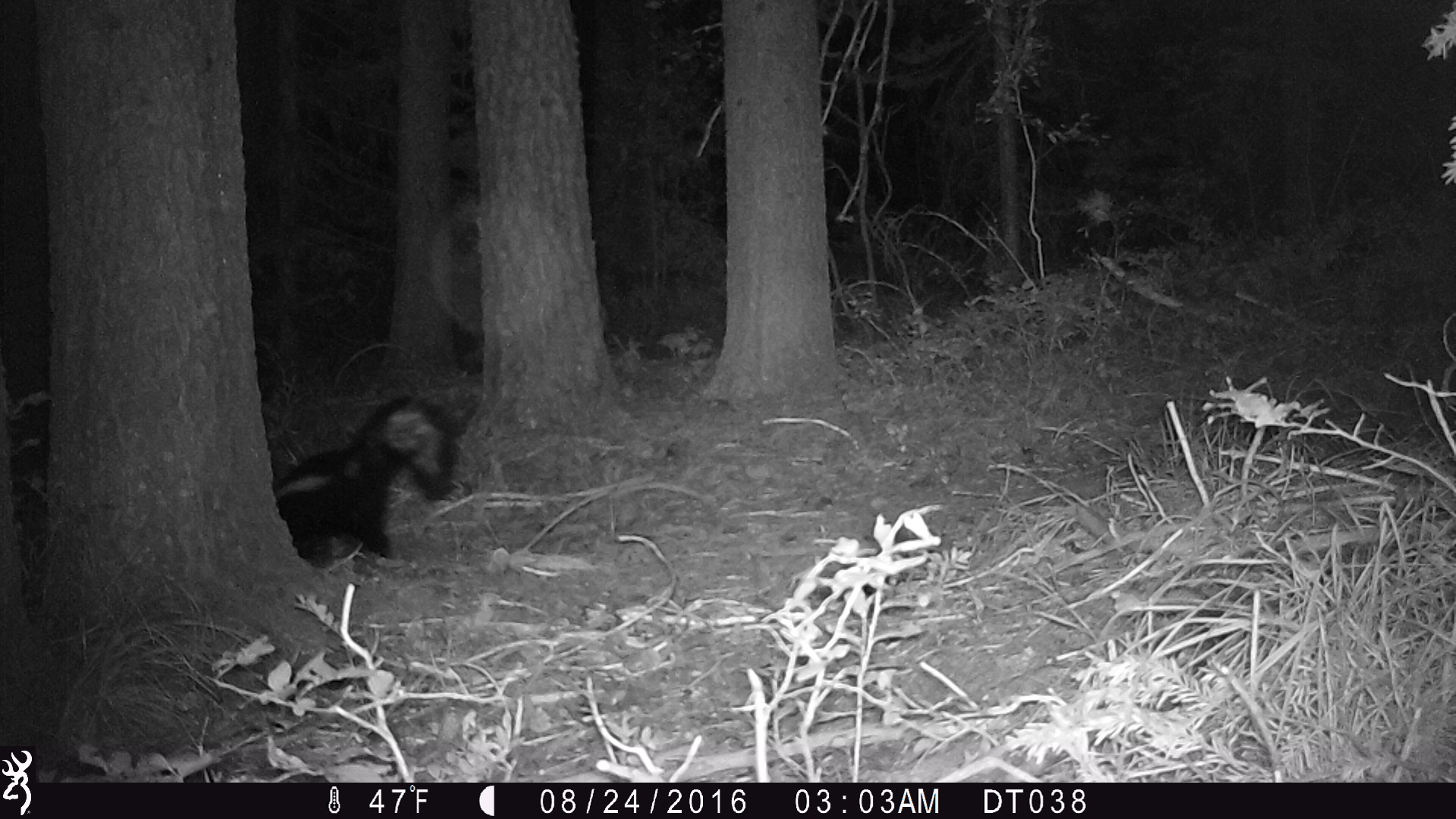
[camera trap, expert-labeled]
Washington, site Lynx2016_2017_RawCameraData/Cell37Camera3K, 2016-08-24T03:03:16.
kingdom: Animalia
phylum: Chordata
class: Mammalia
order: Carnivora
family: Mephitidae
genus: Mephitis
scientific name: Mephitis mephitis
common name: striped skunk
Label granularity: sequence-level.